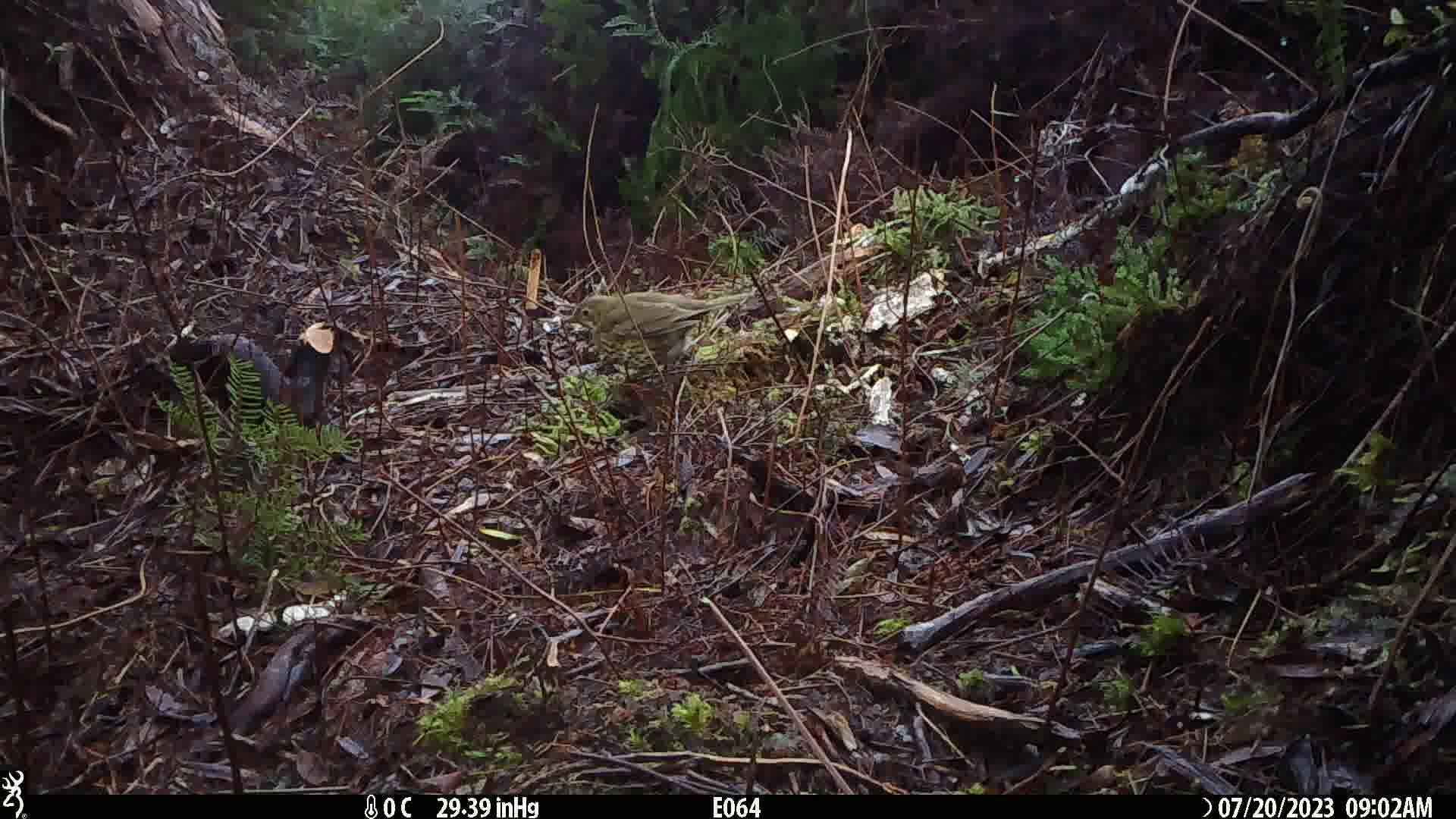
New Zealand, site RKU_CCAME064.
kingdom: Animalia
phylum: Chordata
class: Aves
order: Passeriformes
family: Turdidae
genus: Turdus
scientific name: Turdus philomelos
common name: song thrush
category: thrush